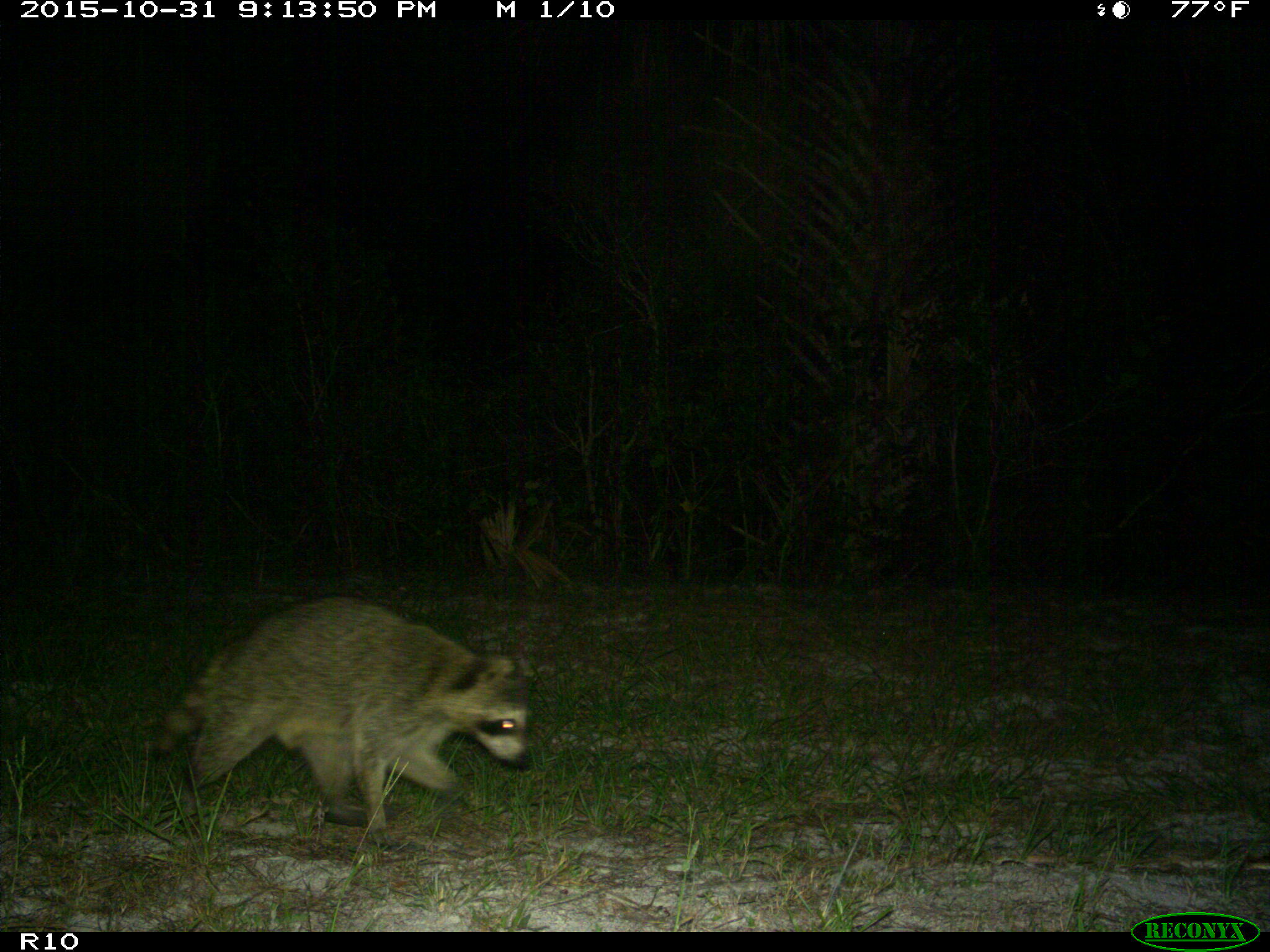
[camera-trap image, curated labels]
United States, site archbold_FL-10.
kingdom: Animalia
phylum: Chordata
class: Mammalia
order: Carnivora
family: Procyonidae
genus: Procyon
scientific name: Procyon lotor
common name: common raccoon